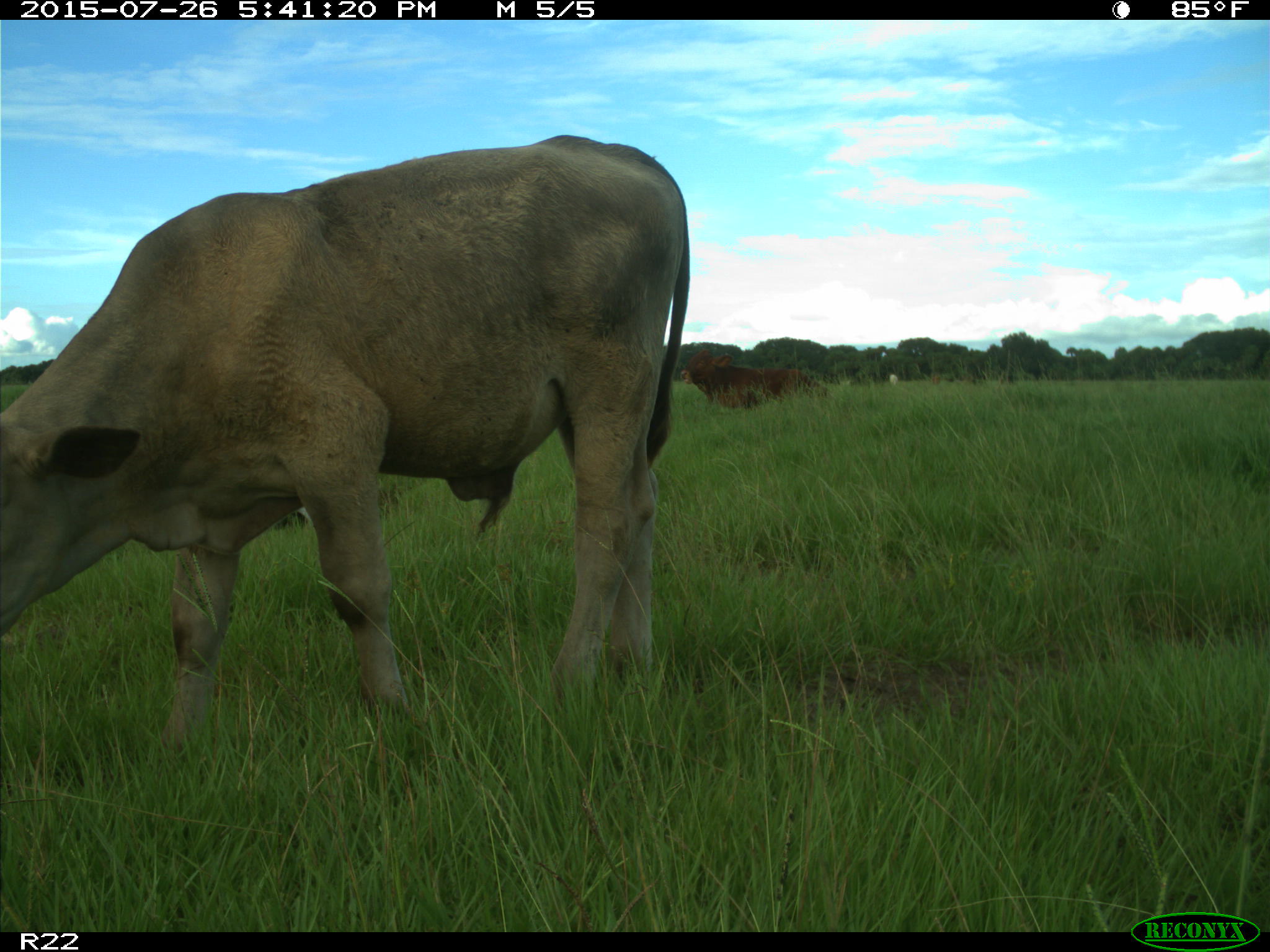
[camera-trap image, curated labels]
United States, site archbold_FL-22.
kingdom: Animalia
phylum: Chordata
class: Mammalia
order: Artiodactyla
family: Bovidae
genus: Bos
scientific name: Bos taurus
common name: domestic cow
Bos taurus (domestic cow).